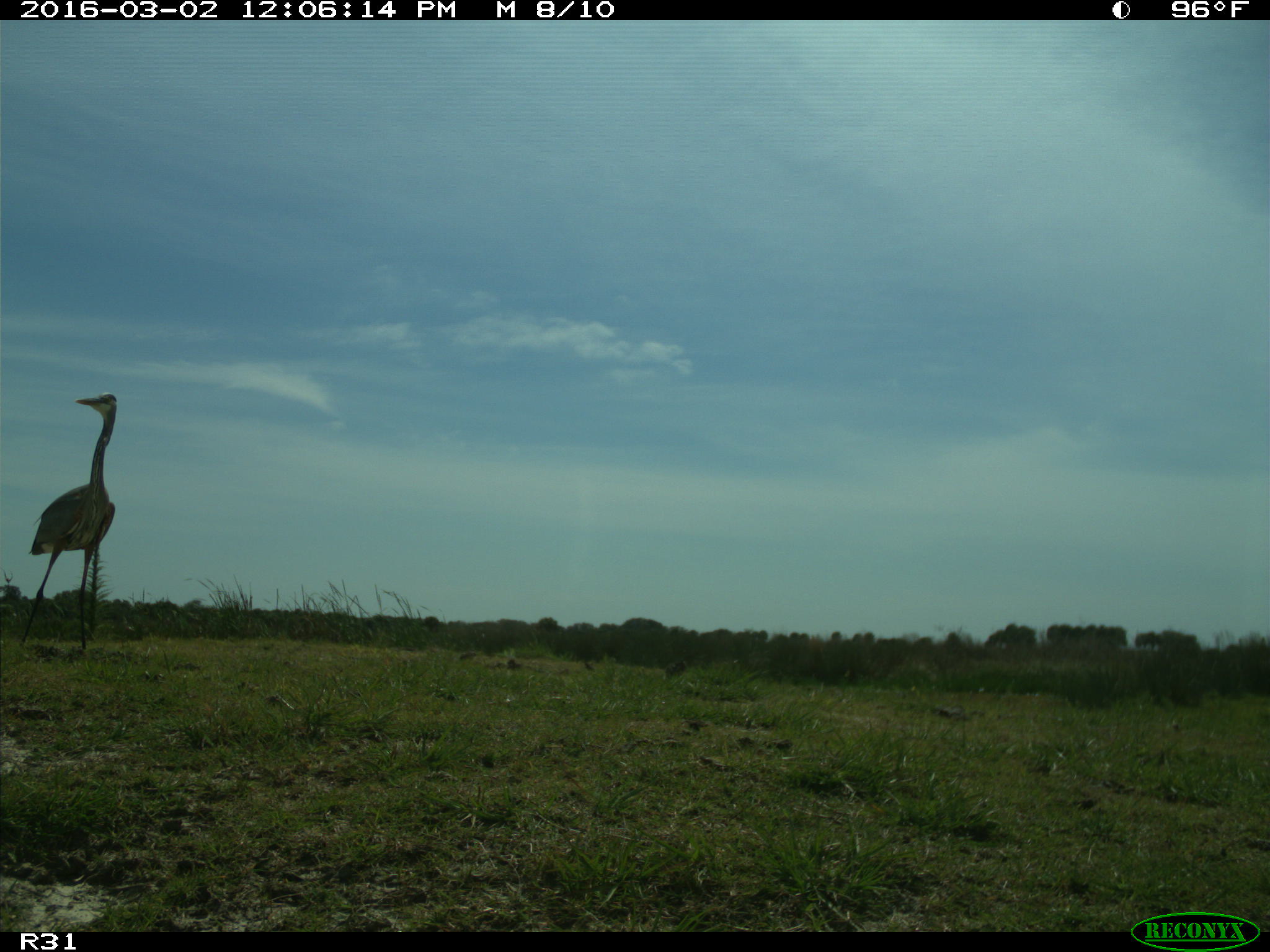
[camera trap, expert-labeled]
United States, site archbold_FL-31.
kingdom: Animalia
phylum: Chordata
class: Aves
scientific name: Aves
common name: birds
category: unidentified bird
Unidentified bird (birds) (Aves).